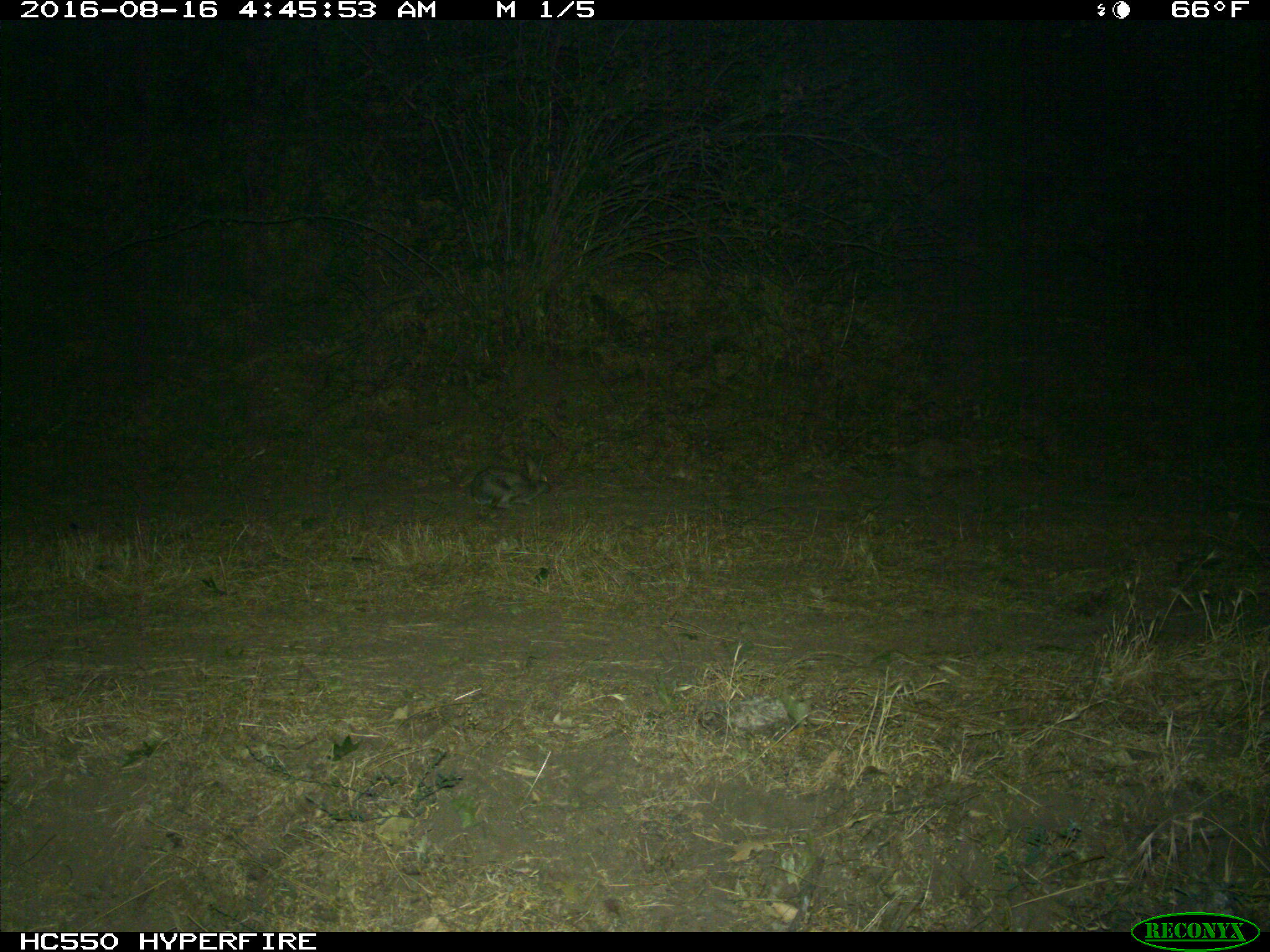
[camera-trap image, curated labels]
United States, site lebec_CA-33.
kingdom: Animalia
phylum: Chordata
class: Mammalia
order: Lagomorpha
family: Leporidae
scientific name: Leporidae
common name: rabbits and hares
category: unidentified rabbit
Unidentified rabbit (rabbits and hares) (Leporidae).